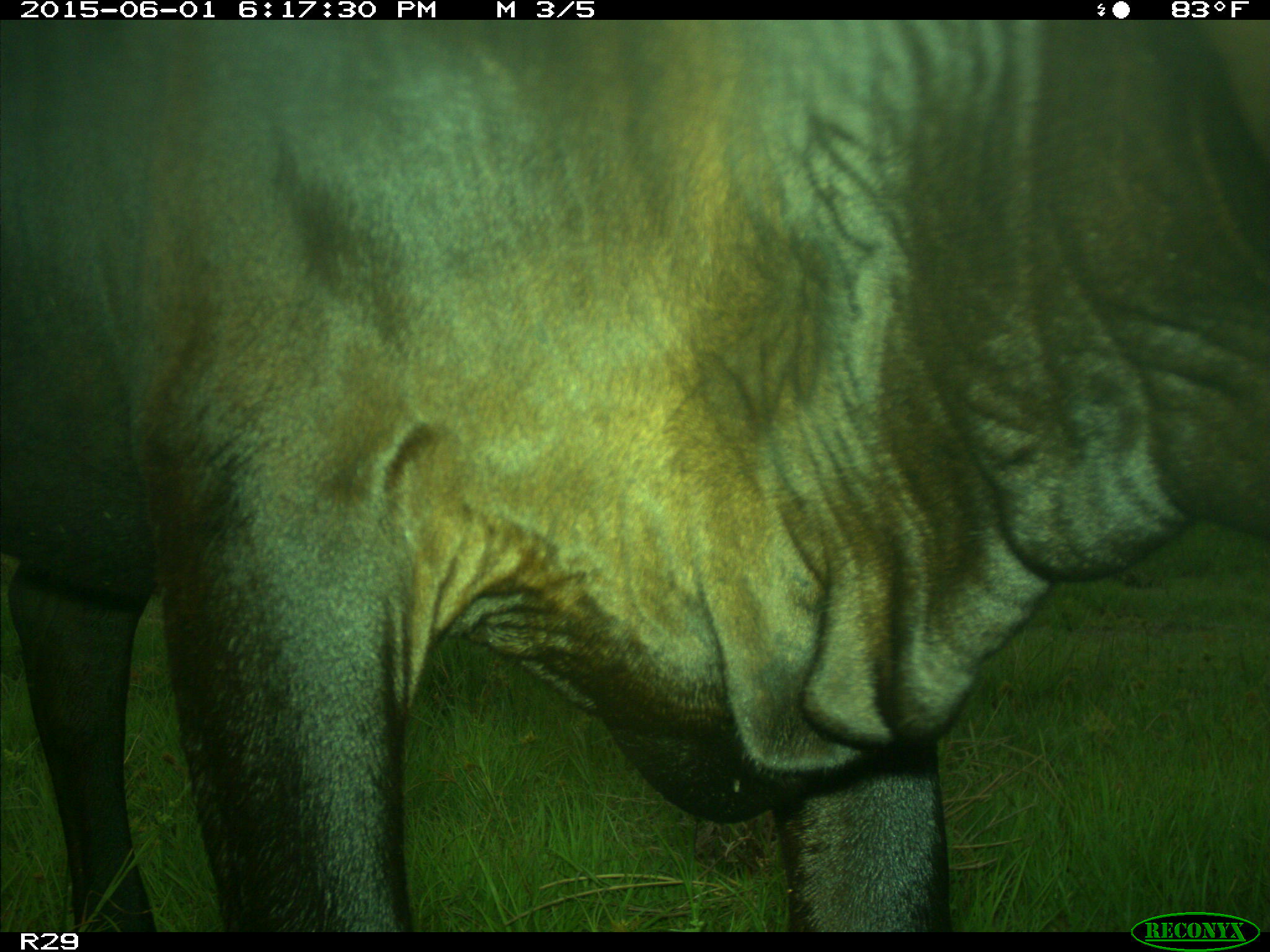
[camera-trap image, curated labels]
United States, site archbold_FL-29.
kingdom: Animalia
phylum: Chordata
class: Mammalia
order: Artiodactyla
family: Bovidae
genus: Bos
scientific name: Bos taurus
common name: domestic cow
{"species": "Bos taurus (domestic cow)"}